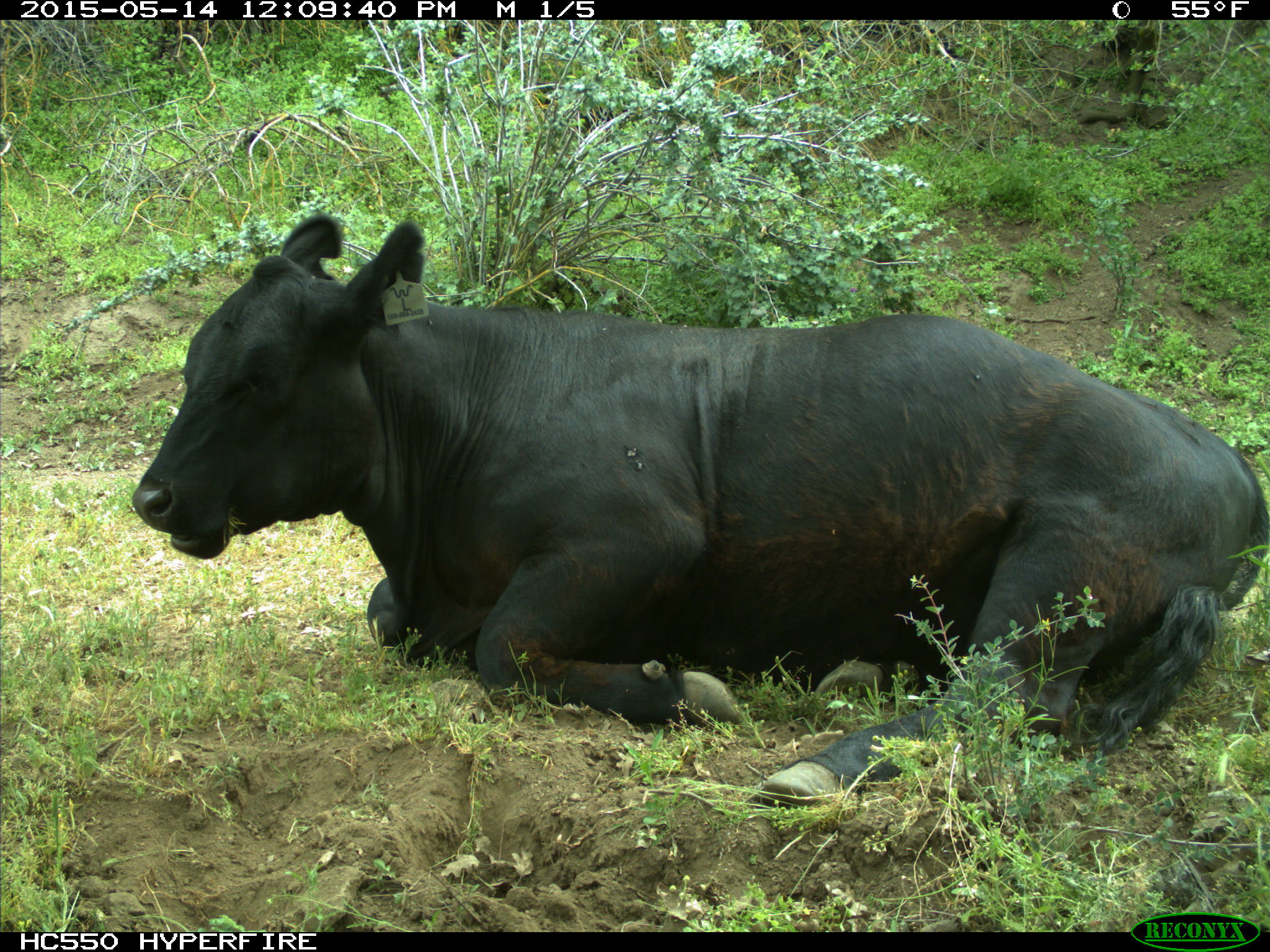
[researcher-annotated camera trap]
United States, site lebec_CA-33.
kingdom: Animalia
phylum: Chordata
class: Mammalia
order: Artiodactyla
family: Bovidae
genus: Bos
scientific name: Bos taurus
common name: domestic cow